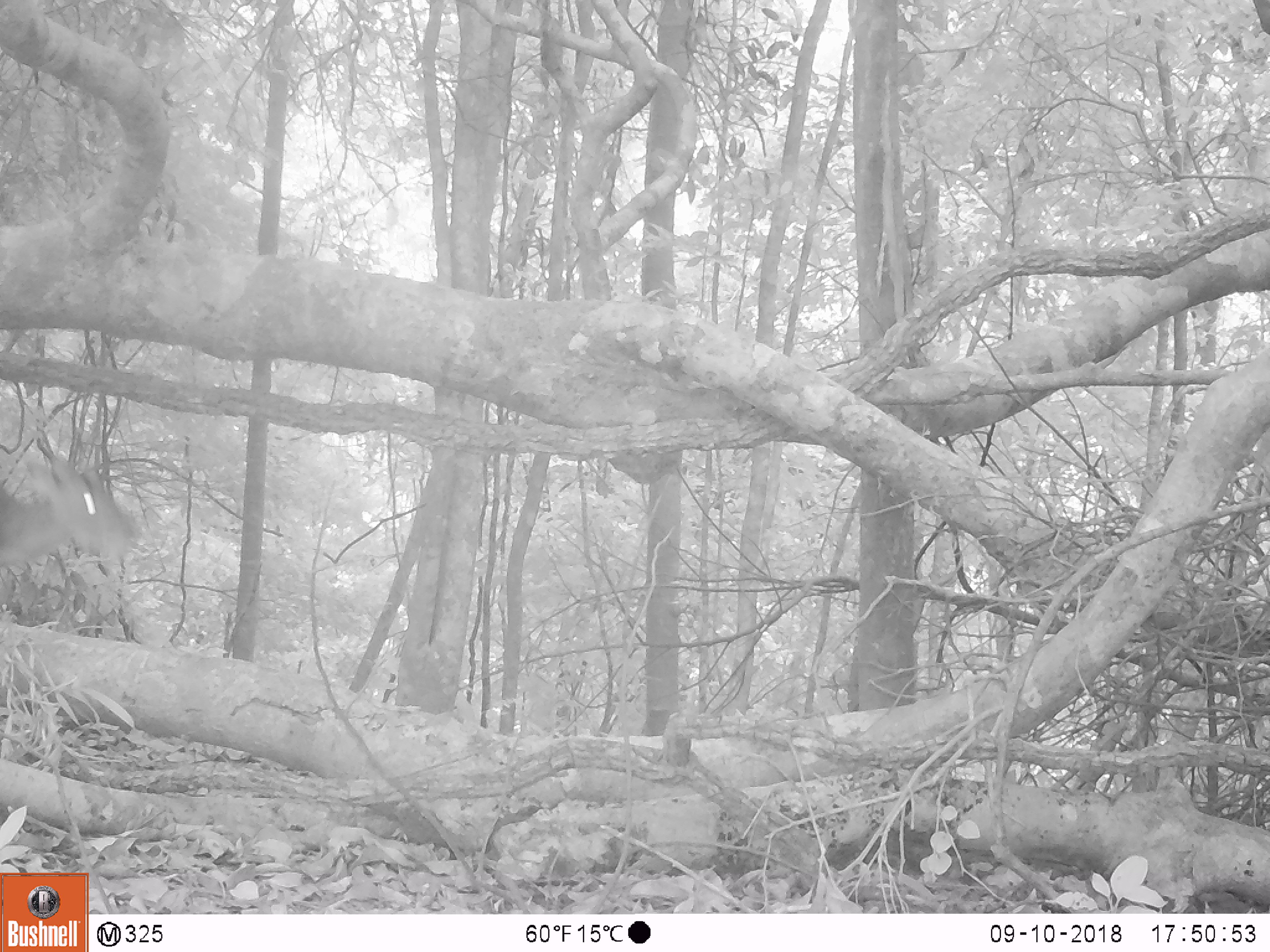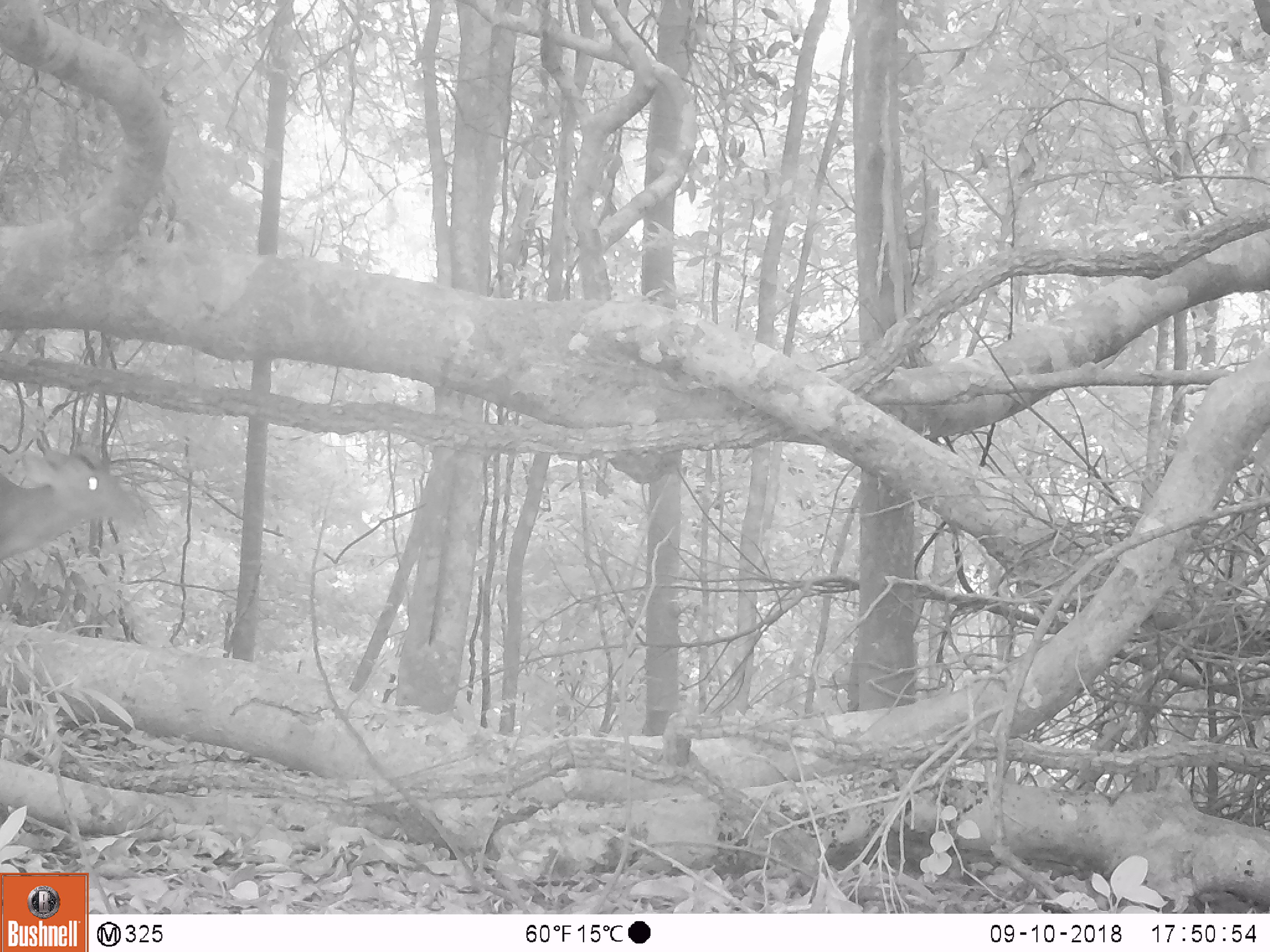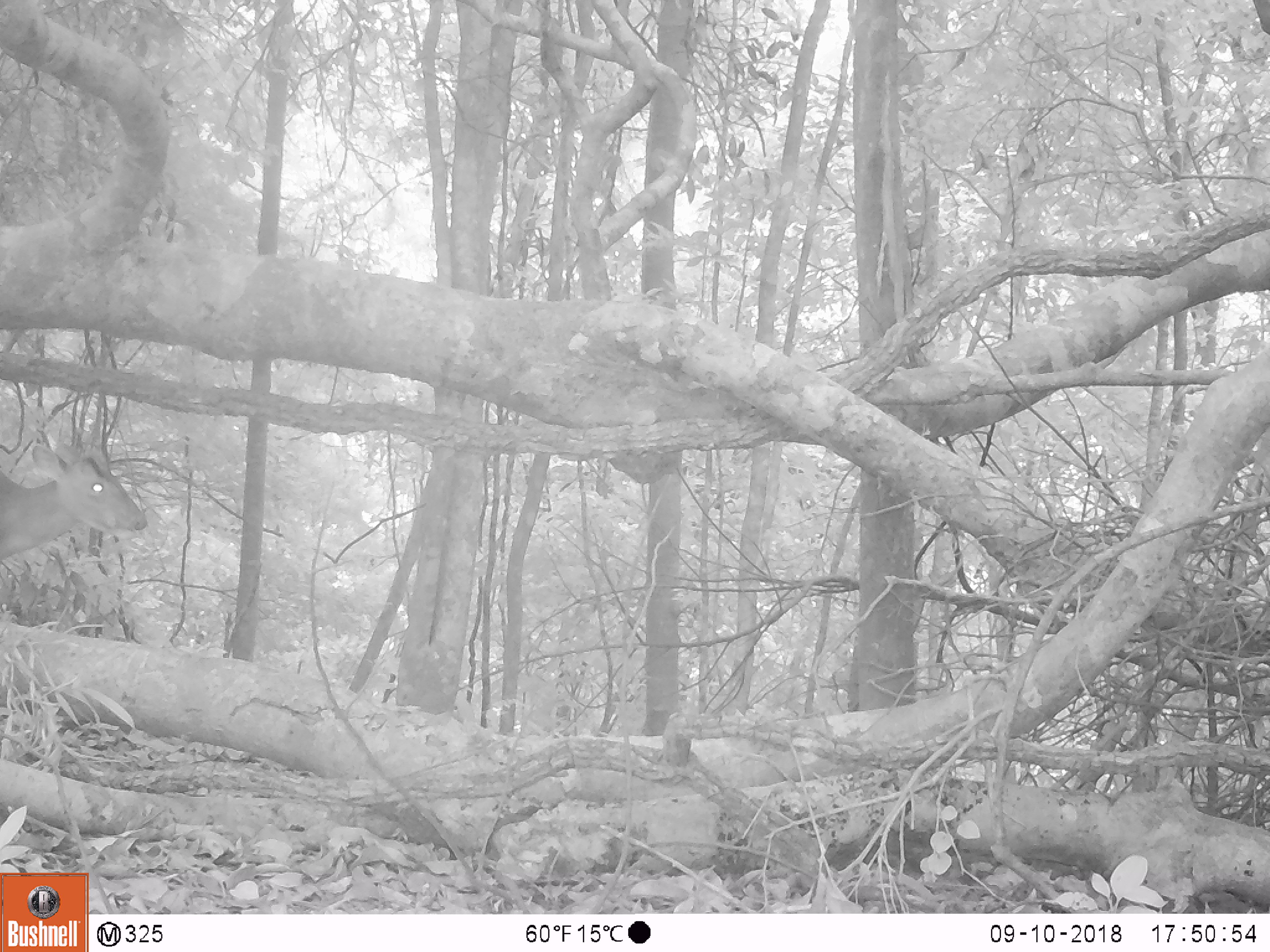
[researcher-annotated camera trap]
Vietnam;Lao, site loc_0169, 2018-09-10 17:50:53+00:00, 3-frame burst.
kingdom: Animalia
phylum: Chordata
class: Mammalia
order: Artiodactyla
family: Cervidae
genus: Muntiacus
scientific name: Muntiacus rooseveltorum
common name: roosevelt's muntjac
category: roosevelts muntjac group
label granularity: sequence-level